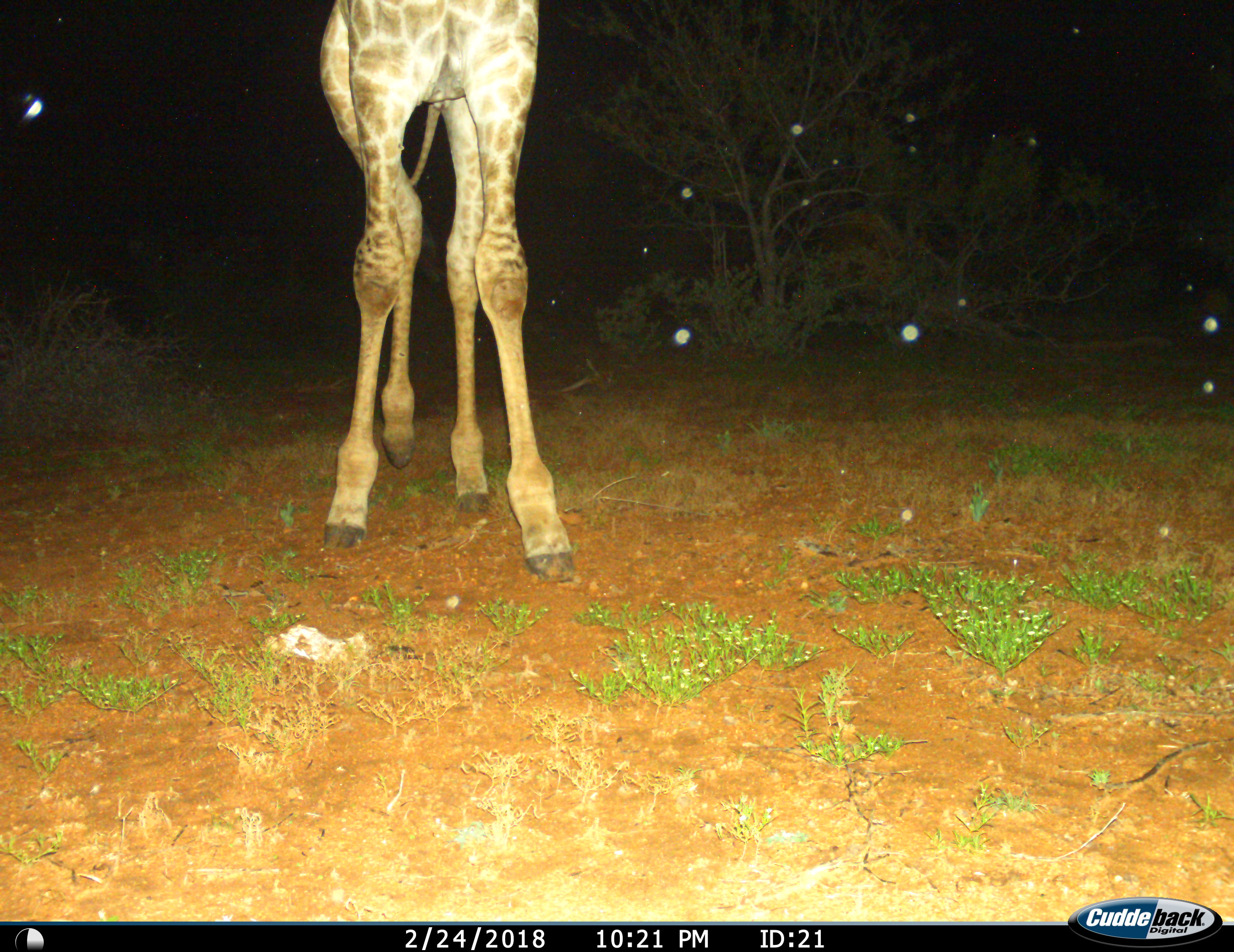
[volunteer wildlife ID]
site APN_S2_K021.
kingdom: Animalia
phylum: Chordata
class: Mammalia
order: Artiodactyla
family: Giraffidae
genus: Giraffa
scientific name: Giraffa camelopardalis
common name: giraffe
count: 1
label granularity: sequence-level